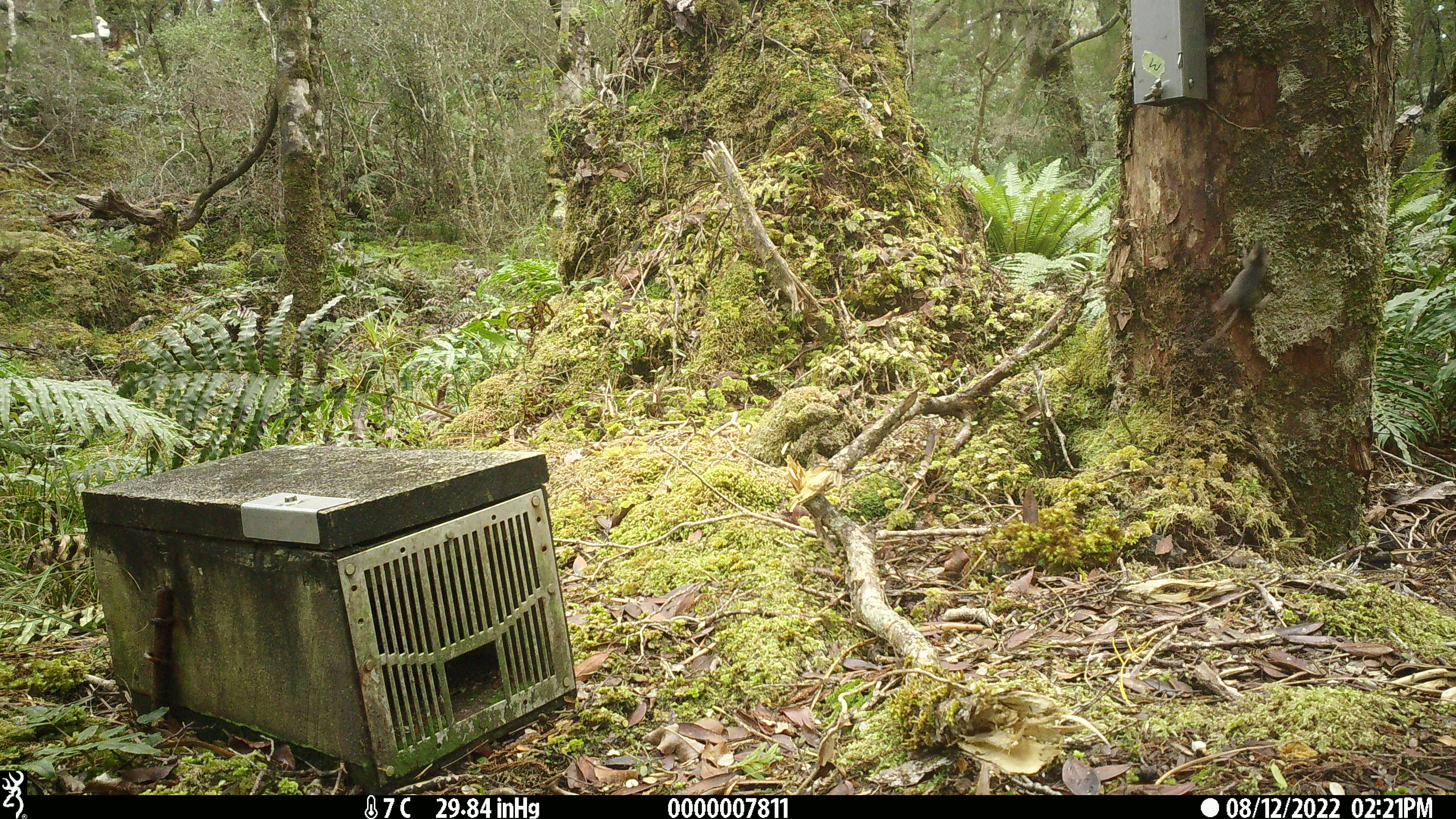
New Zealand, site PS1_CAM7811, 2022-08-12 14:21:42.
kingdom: Animalia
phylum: Chordata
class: Mammalia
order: Rodentia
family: Muridae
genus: Mus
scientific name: Mus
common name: mouse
Mouse (Mus).